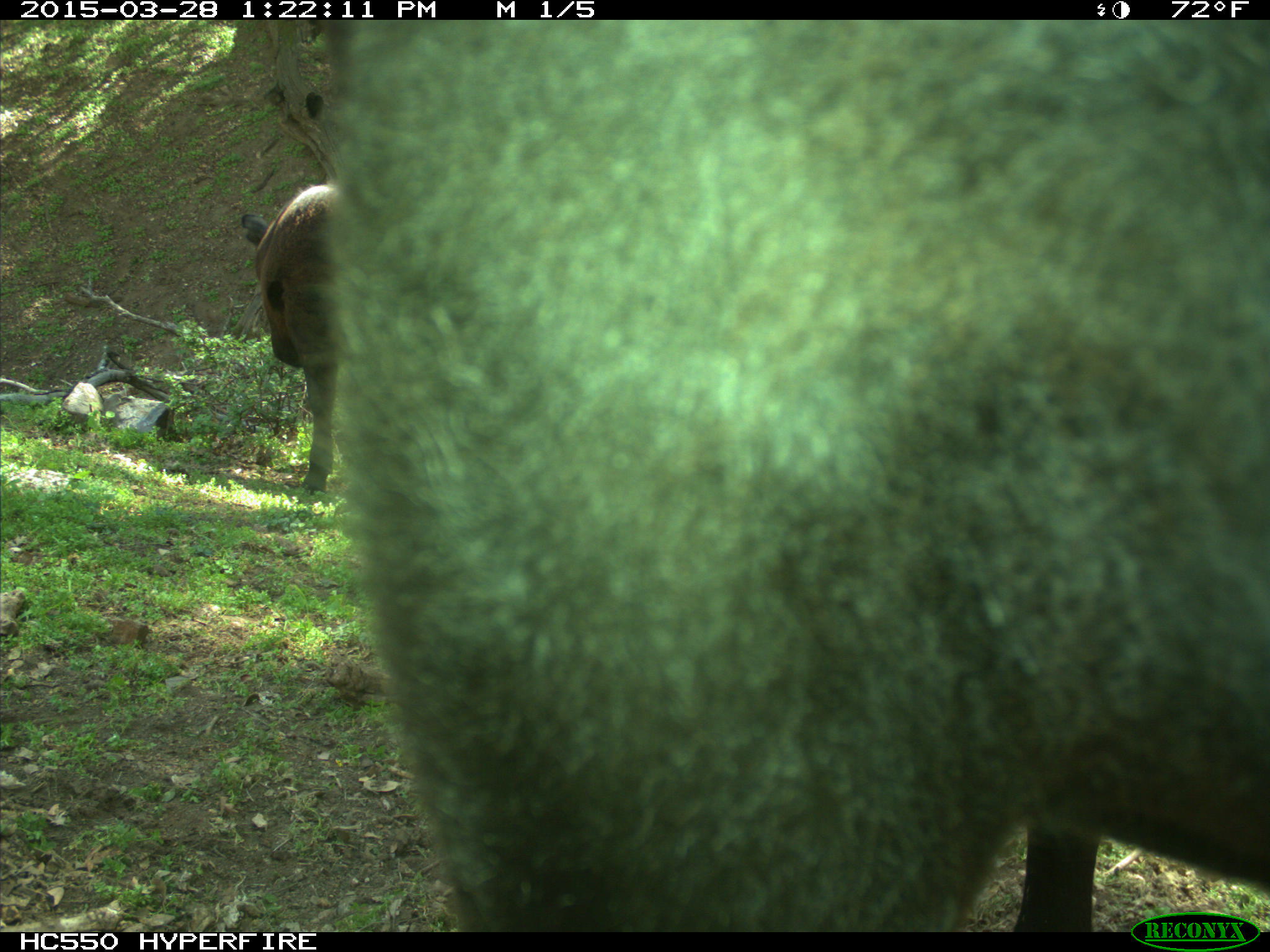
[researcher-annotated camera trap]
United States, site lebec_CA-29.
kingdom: Animalia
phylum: Chordata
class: Mammalia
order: Artiodactyla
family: Bovidae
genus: Bos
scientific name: Bos taurus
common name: domestic cow